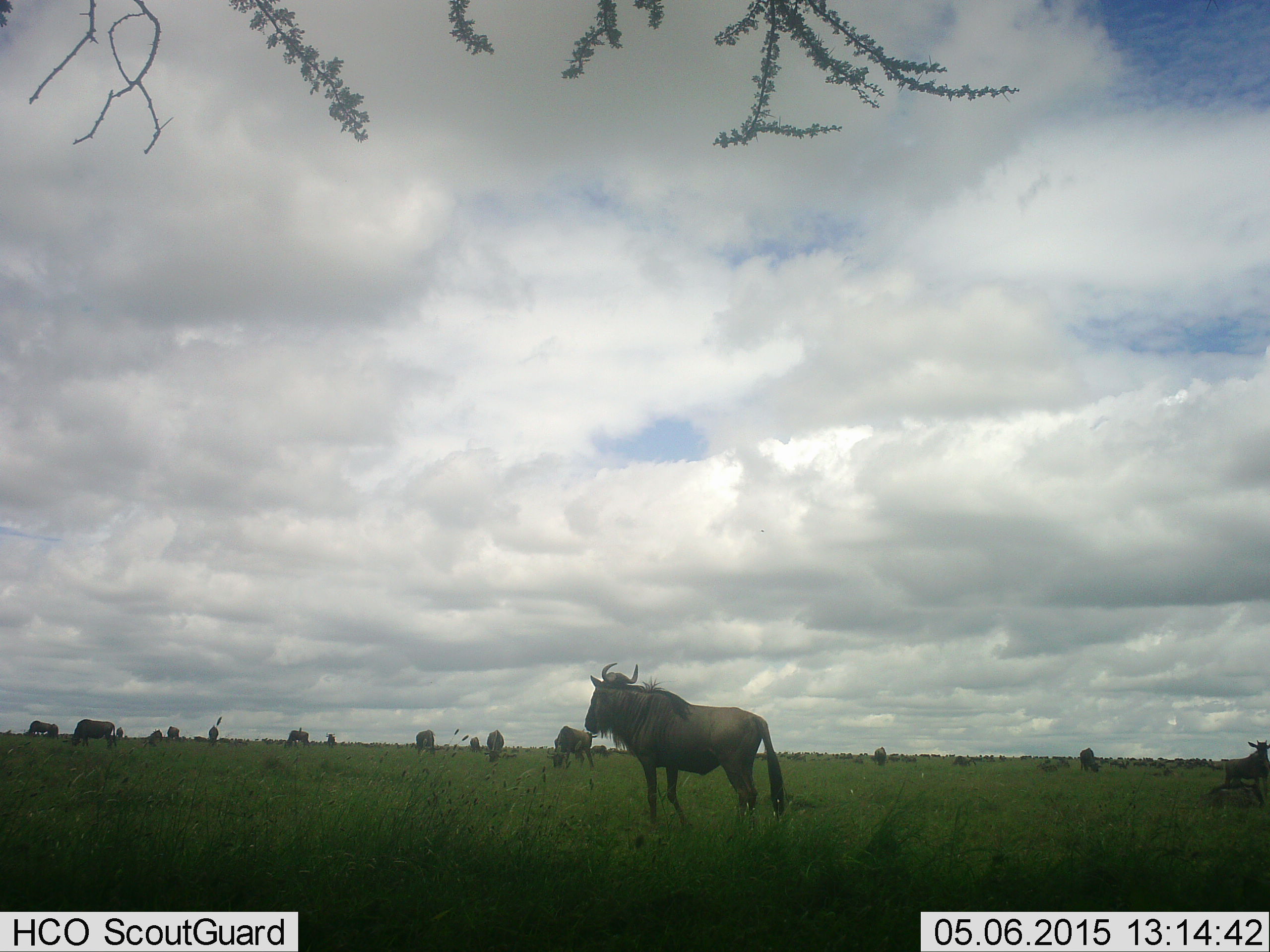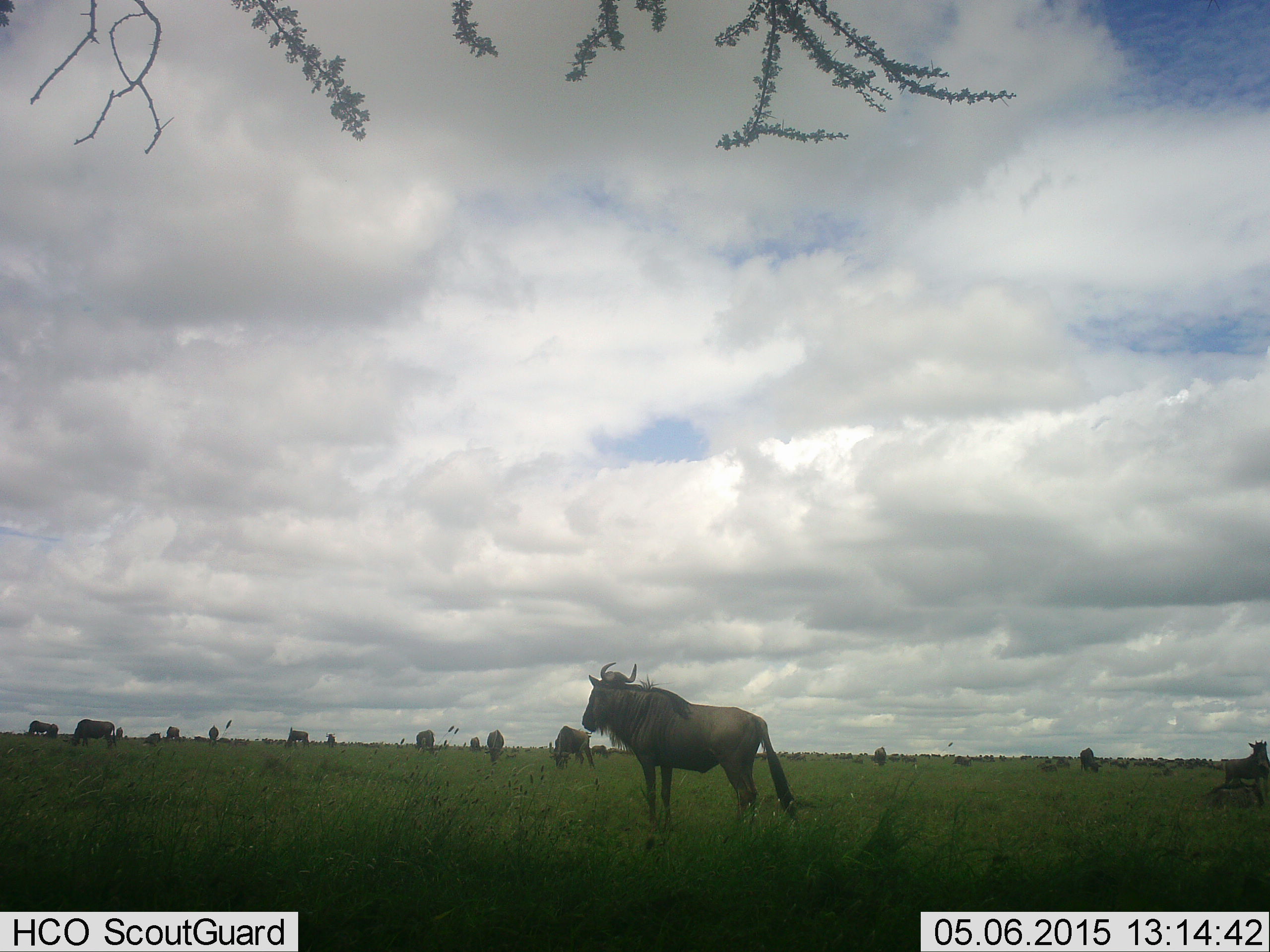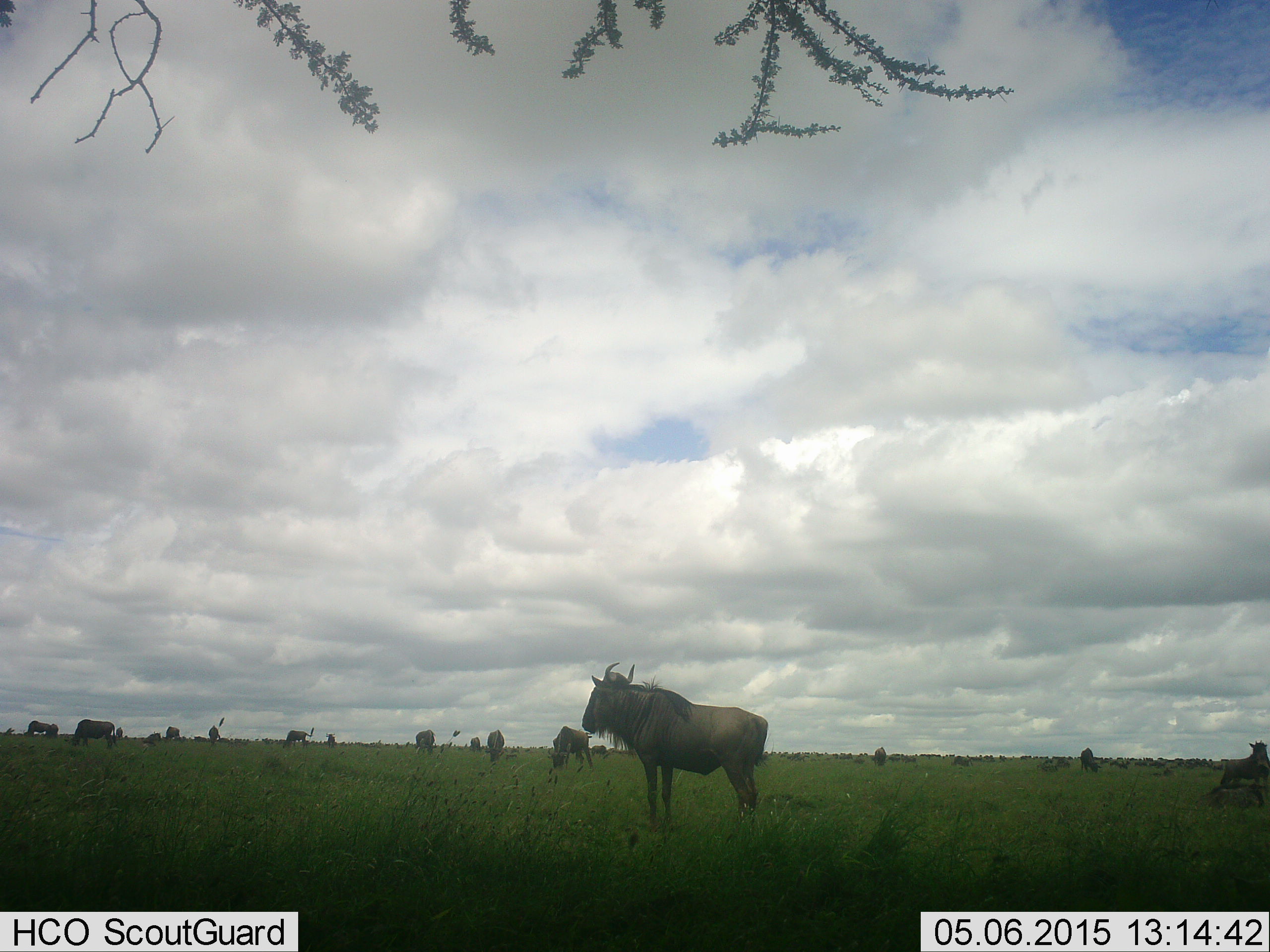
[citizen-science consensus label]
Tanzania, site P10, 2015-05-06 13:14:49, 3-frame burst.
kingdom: Animalia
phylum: Chordata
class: Mammalia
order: Artiodactyla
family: Bovidae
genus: Connochaetes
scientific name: Connochaetes taurinus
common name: blue wildebeest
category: wildebeest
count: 11-50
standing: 100%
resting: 30%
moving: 0%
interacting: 0%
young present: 0%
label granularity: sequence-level